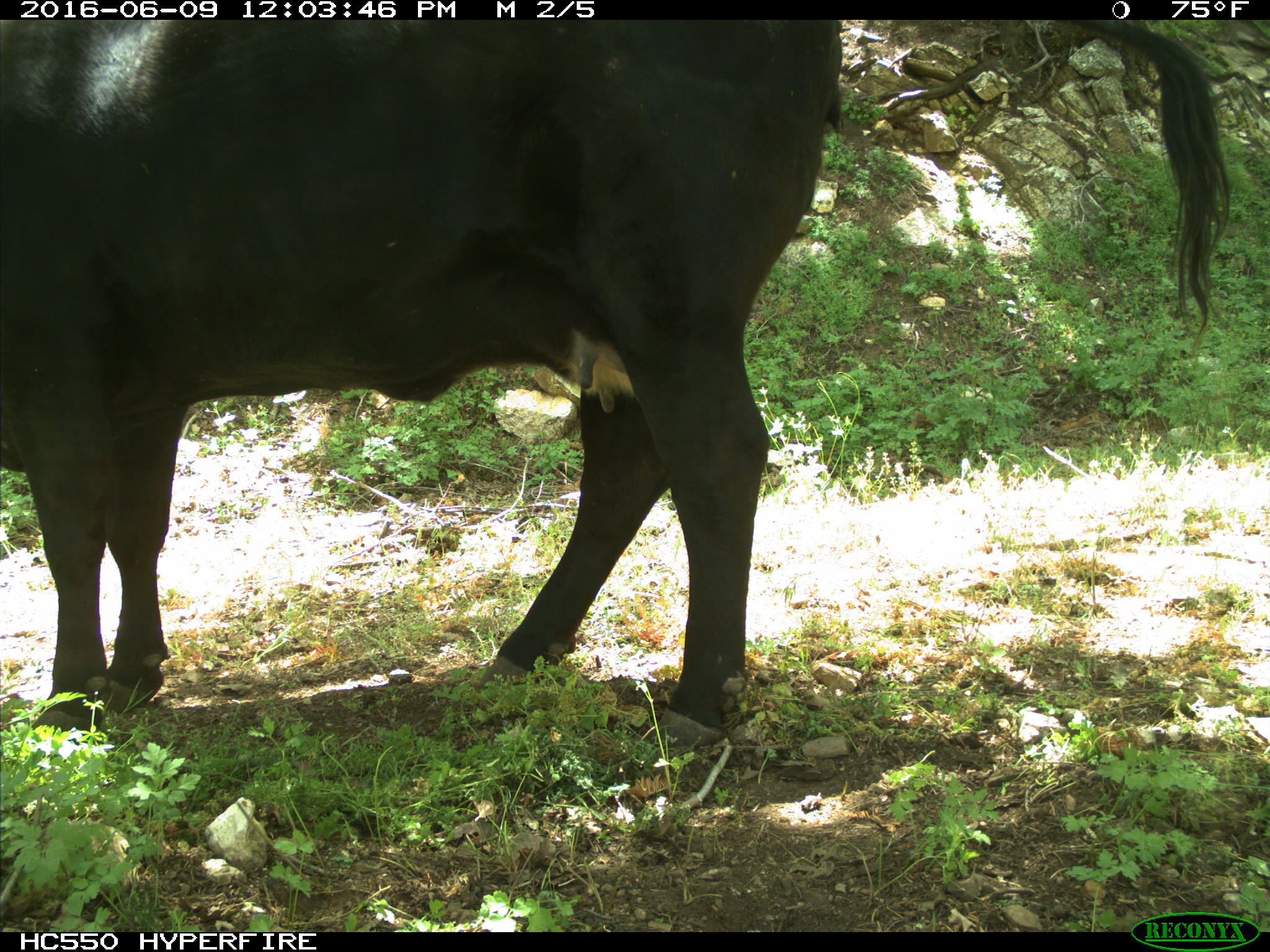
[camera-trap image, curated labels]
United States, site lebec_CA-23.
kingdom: Animalia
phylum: Chordata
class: Mammalia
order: Artiodactyla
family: Bovidae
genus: Bos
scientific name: Bos taurus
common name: domestic cow